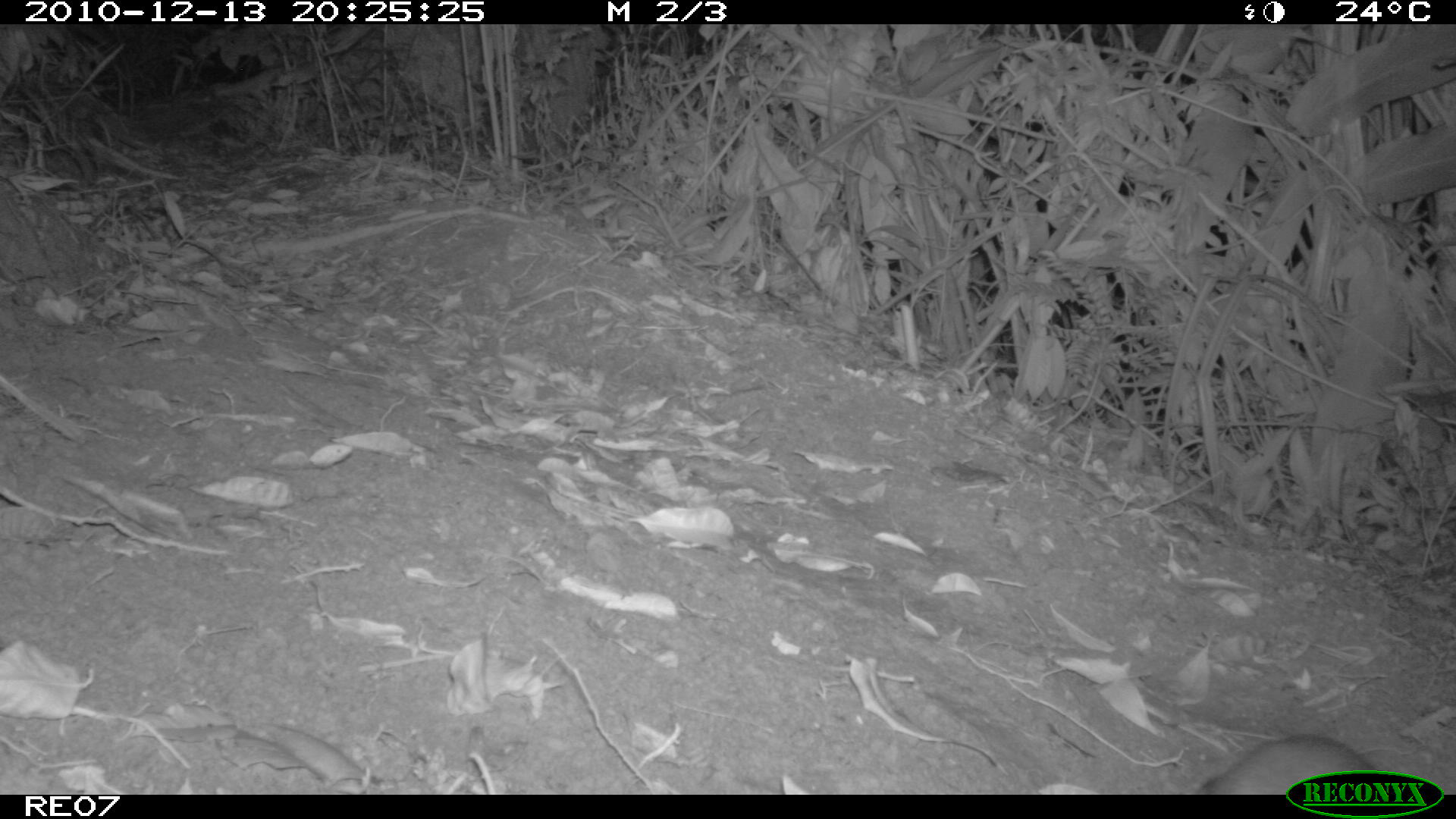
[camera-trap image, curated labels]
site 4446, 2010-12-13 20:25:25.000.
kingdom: Animalia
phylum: Chordata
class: Mammalia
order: Afrosoricida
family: Tenrecidae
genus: Tenrec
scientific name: Tenrec ecaudatus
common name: tailless tenrec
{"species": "Tenrec ecaudatus (tailless tenrec)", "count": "1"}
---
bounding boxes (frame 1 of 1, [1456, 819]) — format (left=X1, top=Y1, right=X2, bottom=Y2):
tenrec ecaudatus: (left=1199, top=733, right=1393, bottom=792)